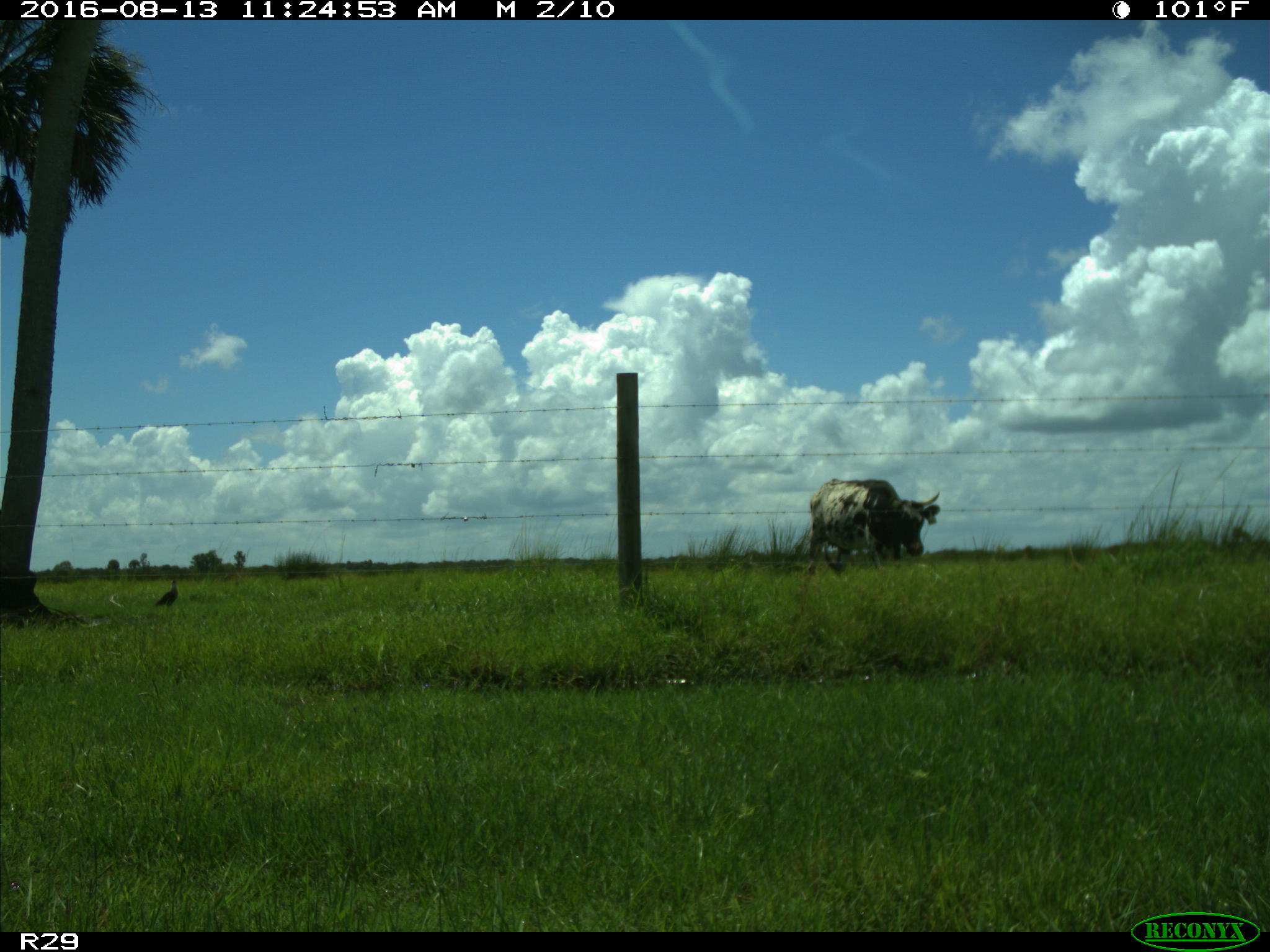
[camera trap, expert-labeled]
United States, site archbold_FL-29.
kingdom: Animalia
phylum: Chordata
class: Mammalia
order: Artiodactyla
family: Bovidae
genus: Bos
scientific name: Bos taurus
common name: domestic cow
Bos taurus (domestic cow).